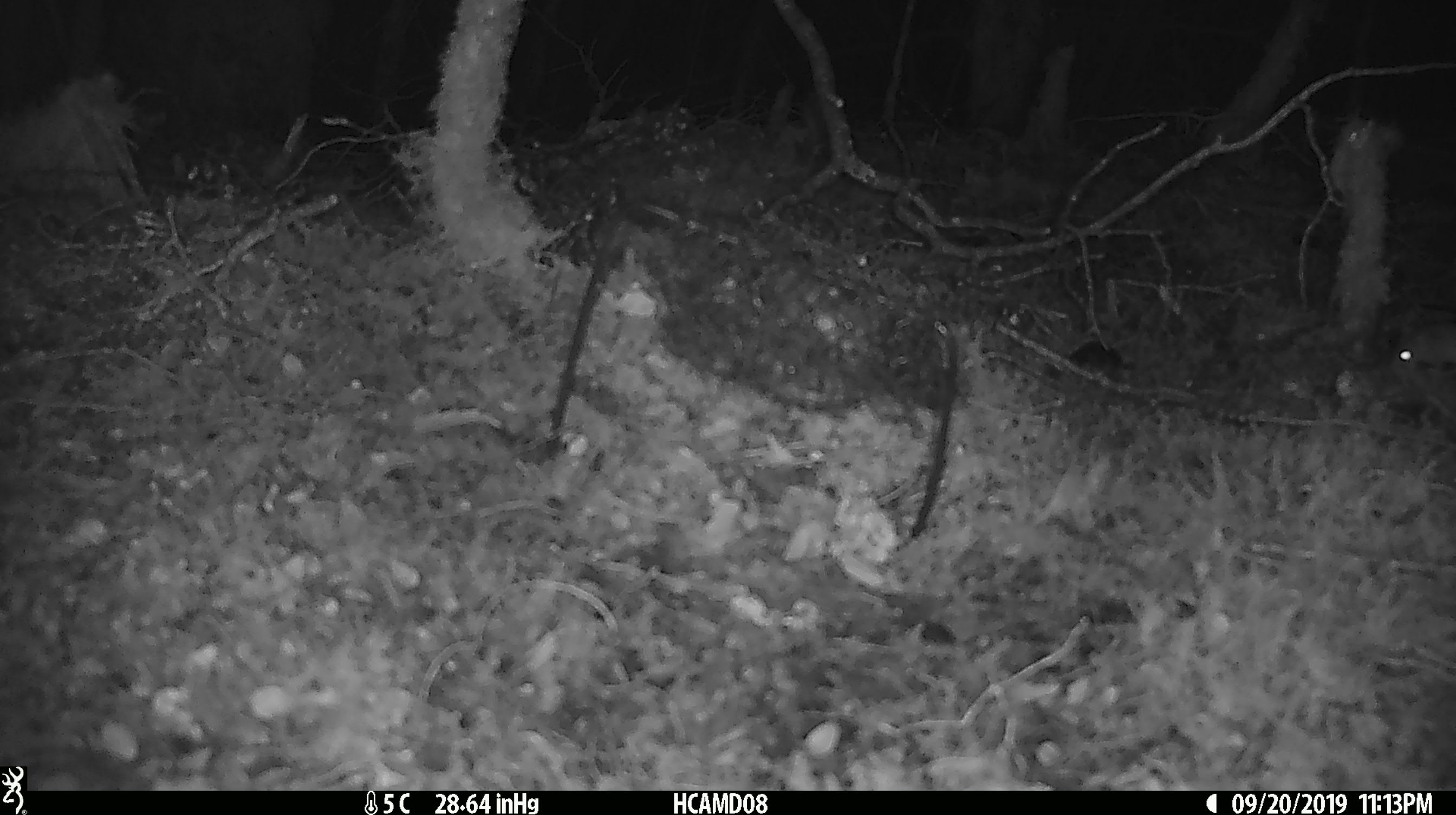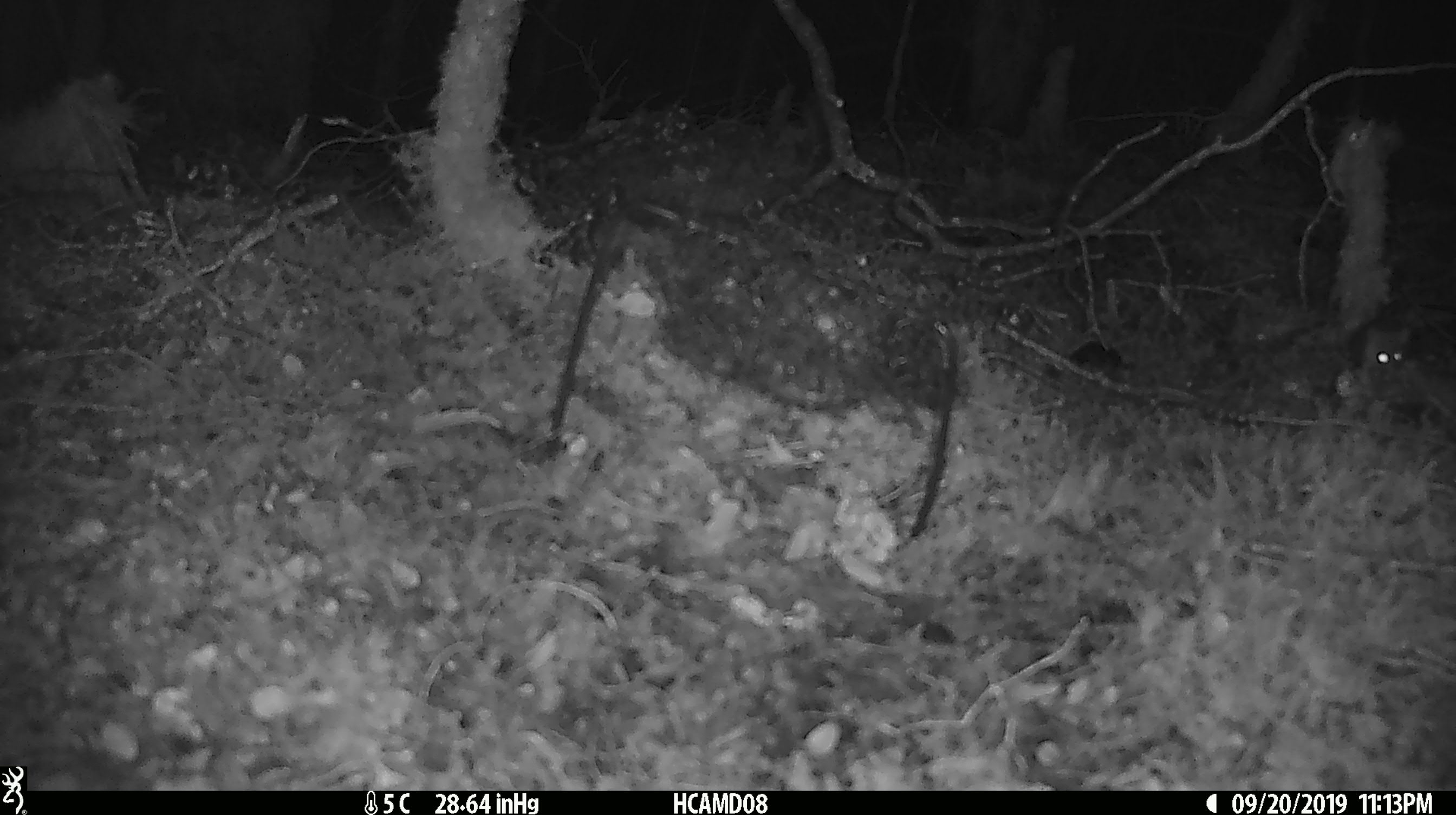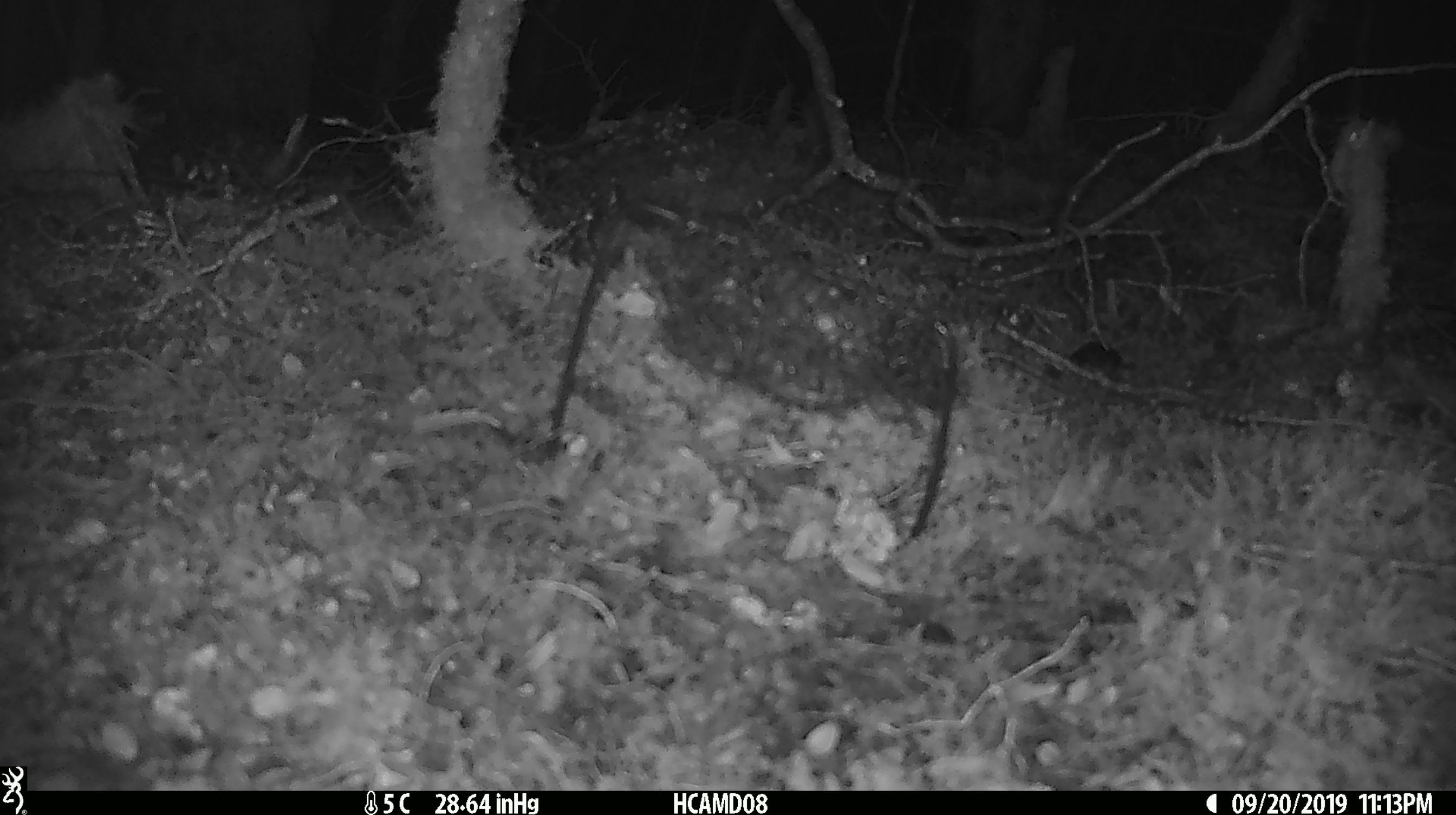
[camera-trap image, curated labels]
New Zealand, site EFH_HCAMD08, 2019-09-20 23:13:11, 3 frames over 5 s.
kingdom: Animalia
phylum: Chordata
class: Mammalia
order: Rodentia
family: Muridae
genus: Mus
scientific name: Mus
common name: mouse